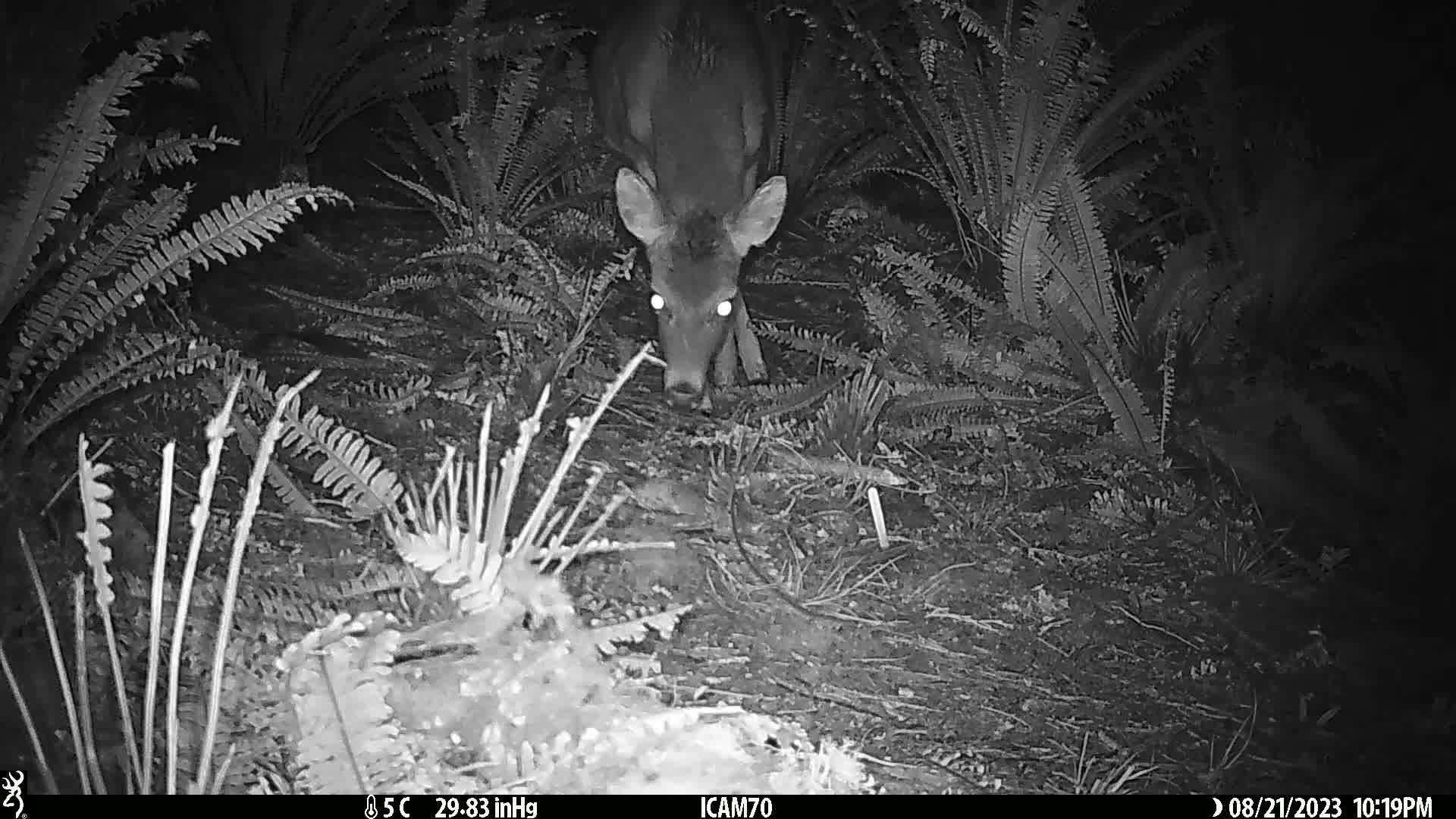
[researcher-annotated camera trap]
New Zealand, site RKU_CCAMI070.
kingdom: Animalia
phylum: Chordata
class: Mammalia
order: Artiodactyla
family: Cervidae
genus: Odocoileus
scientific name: Odocoileus virginianus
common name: white-tailed deer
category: white tailed deer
White tailed deer (white-tailed deer) (Odocoileus virginianus).